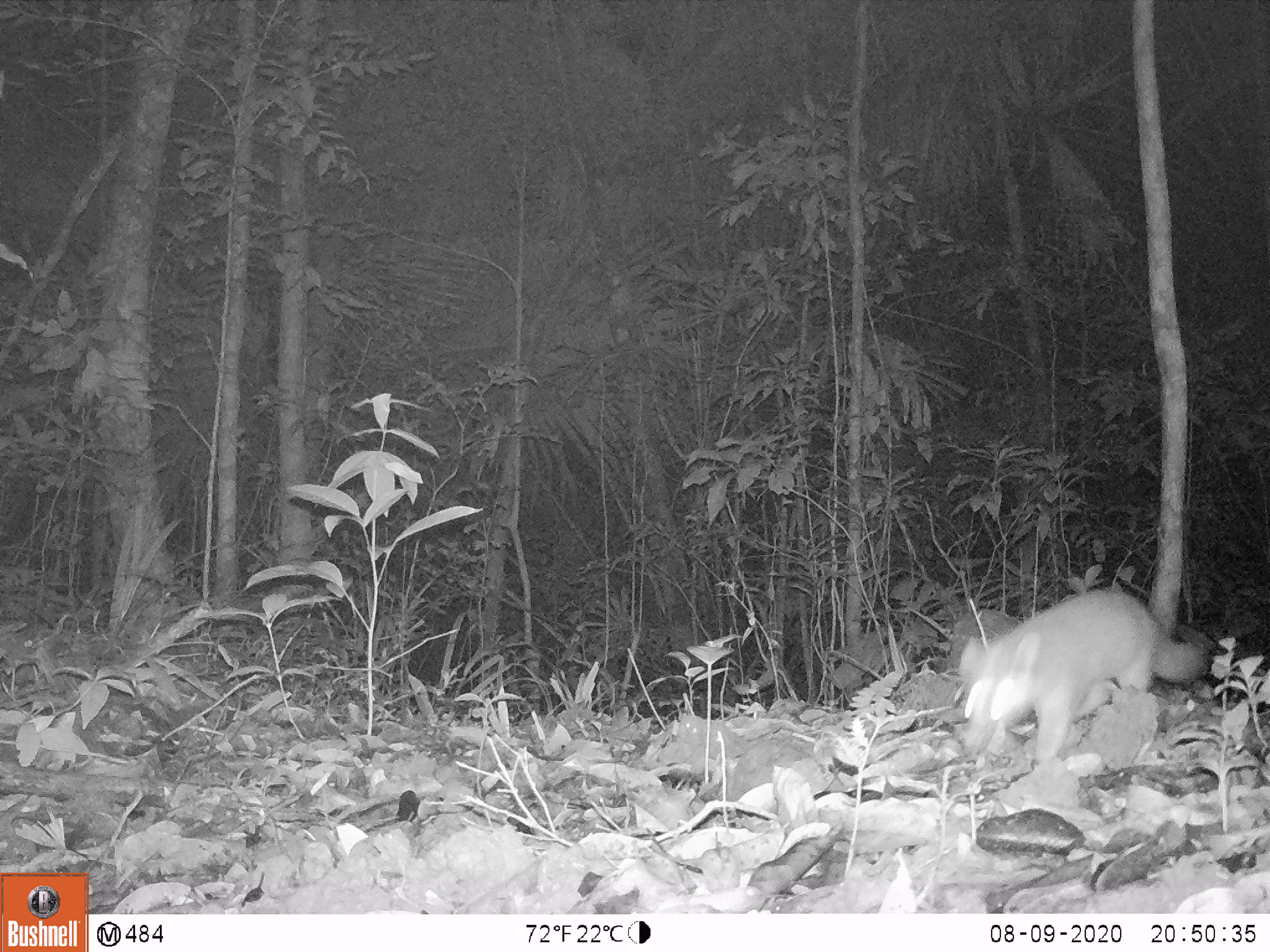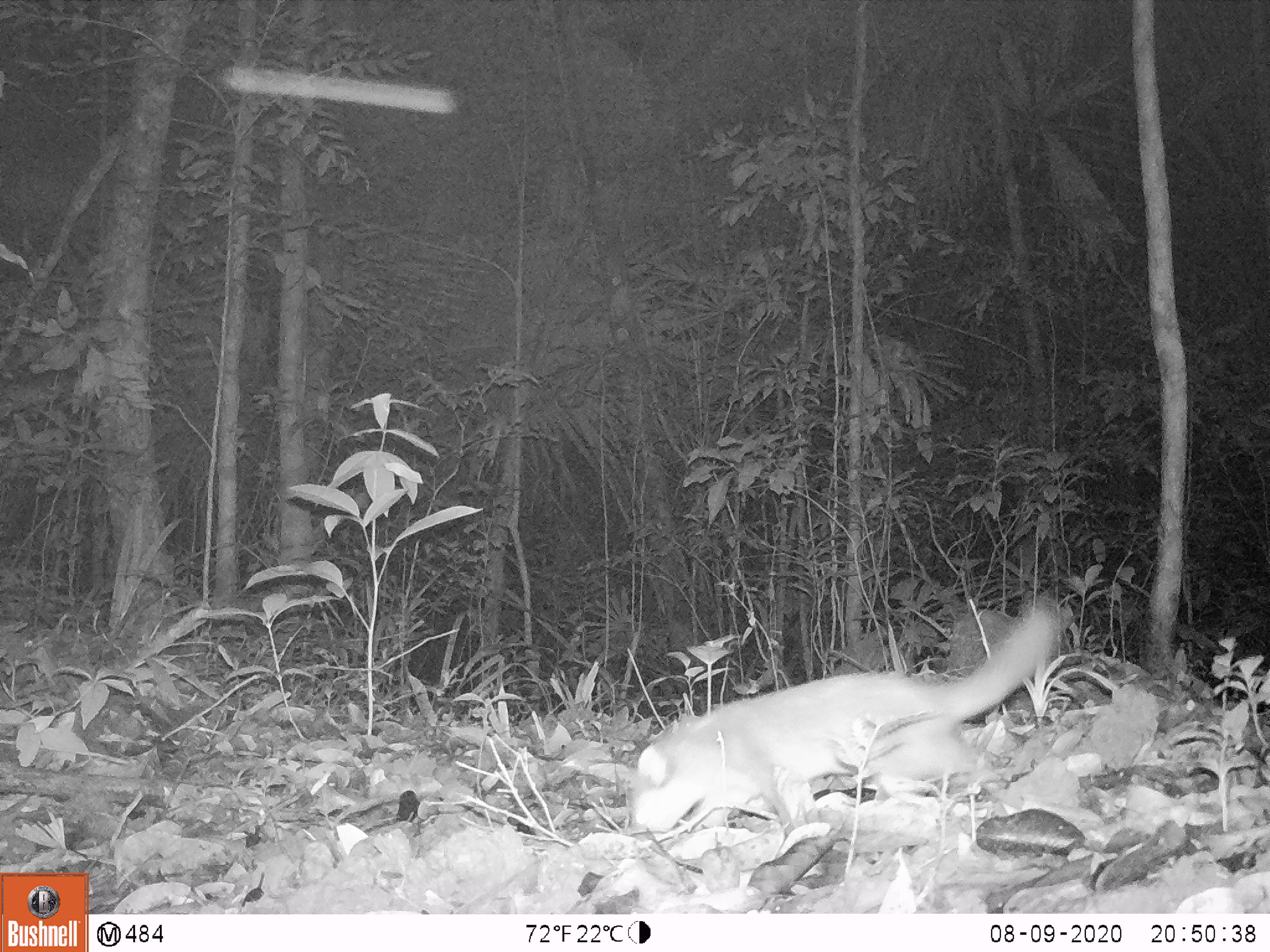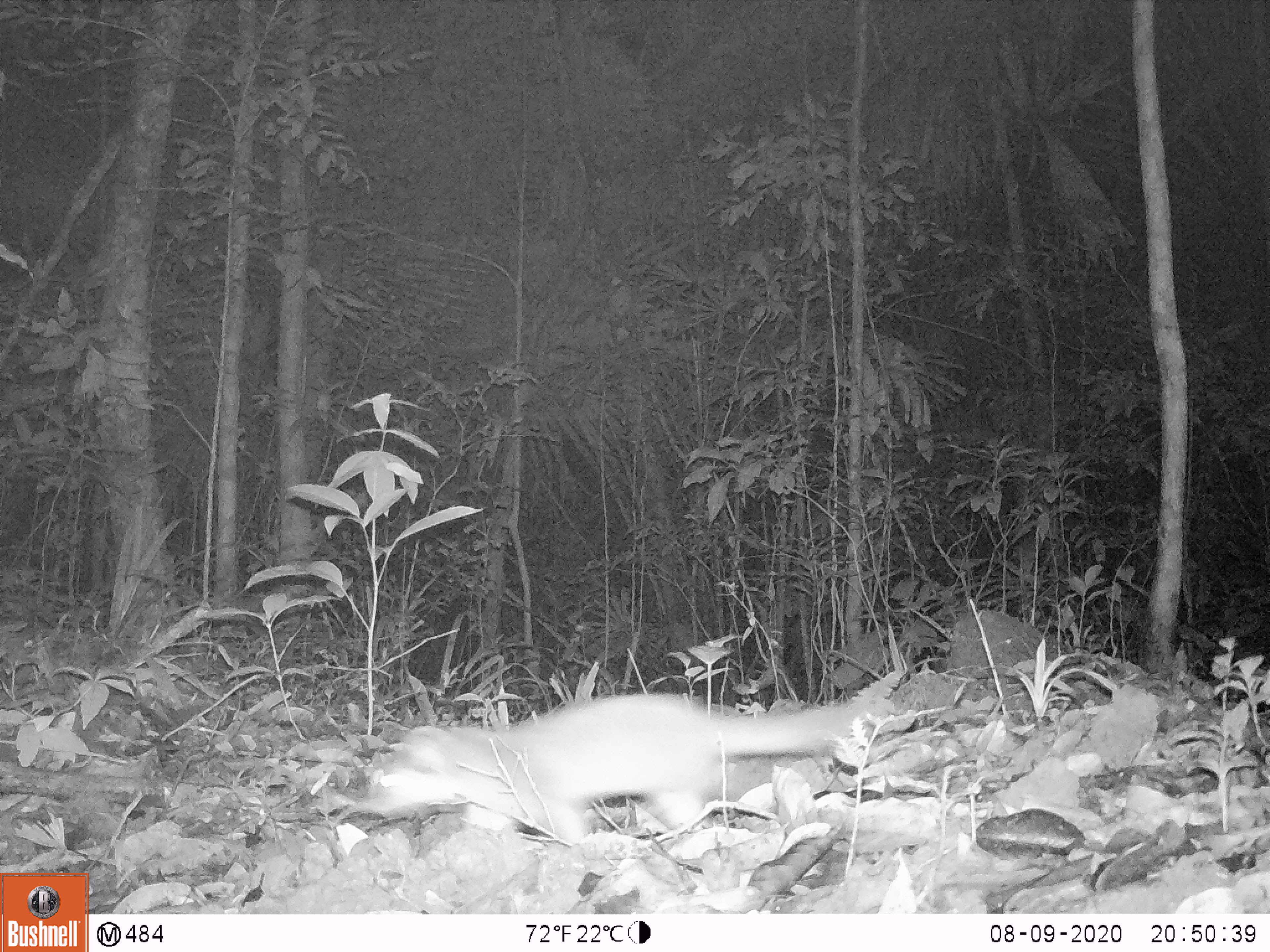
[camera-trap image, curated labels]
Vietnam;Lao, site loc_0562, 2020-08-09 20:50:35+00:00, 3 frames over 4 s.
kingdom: Animalia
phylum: Chordata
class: Mammalia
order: Carnivora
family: Mustelidae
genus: Melogale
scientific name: Melogale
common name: ferret badger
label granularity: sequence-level